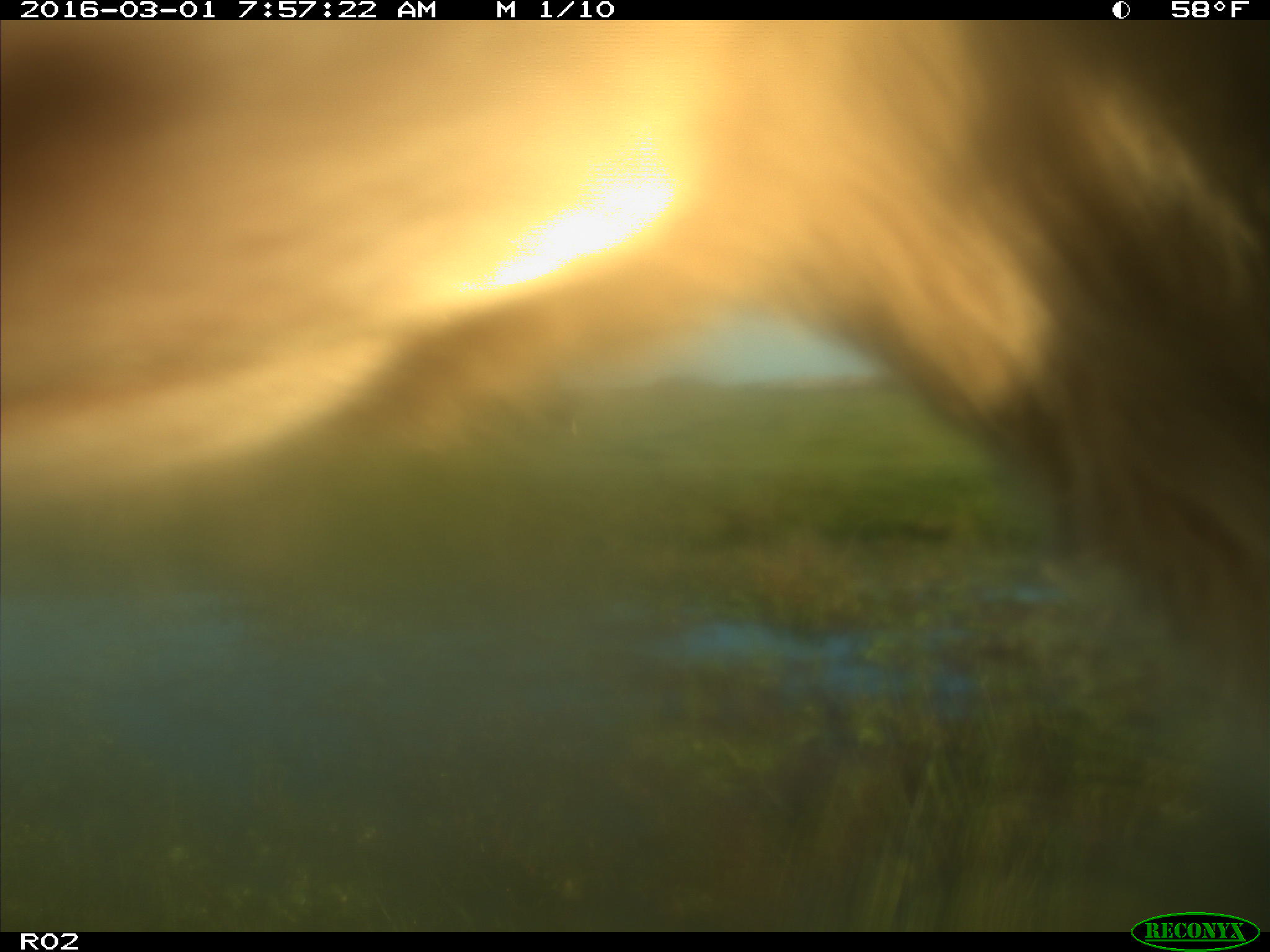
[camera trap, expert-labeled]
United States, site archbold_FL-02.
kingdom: Animalia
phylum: Chordata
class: Mammalia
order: Artiodactyla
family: Bovidae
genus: Bos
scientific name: Bos taurus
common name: domestic cow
Bos taurus (domestic cow).